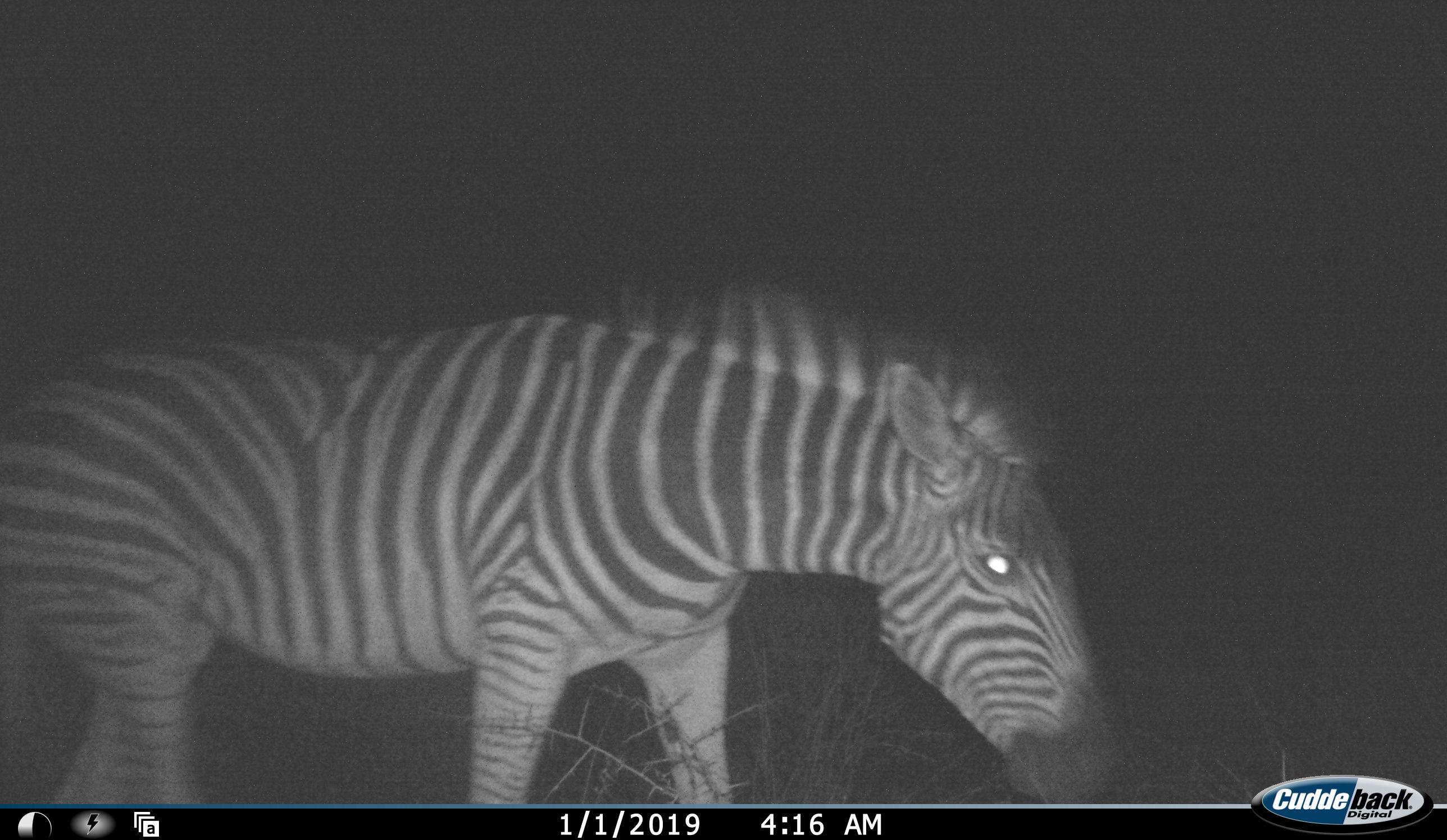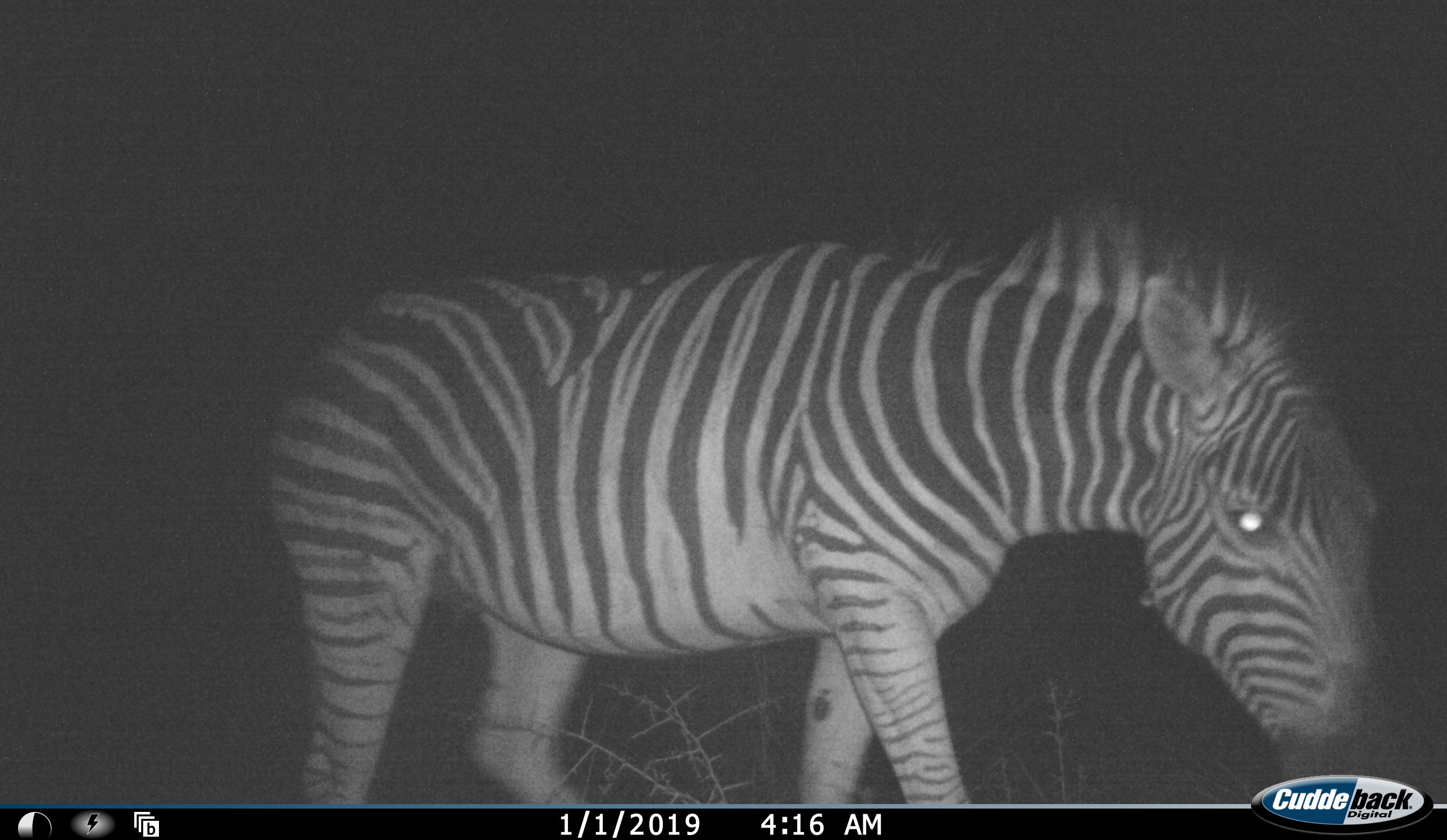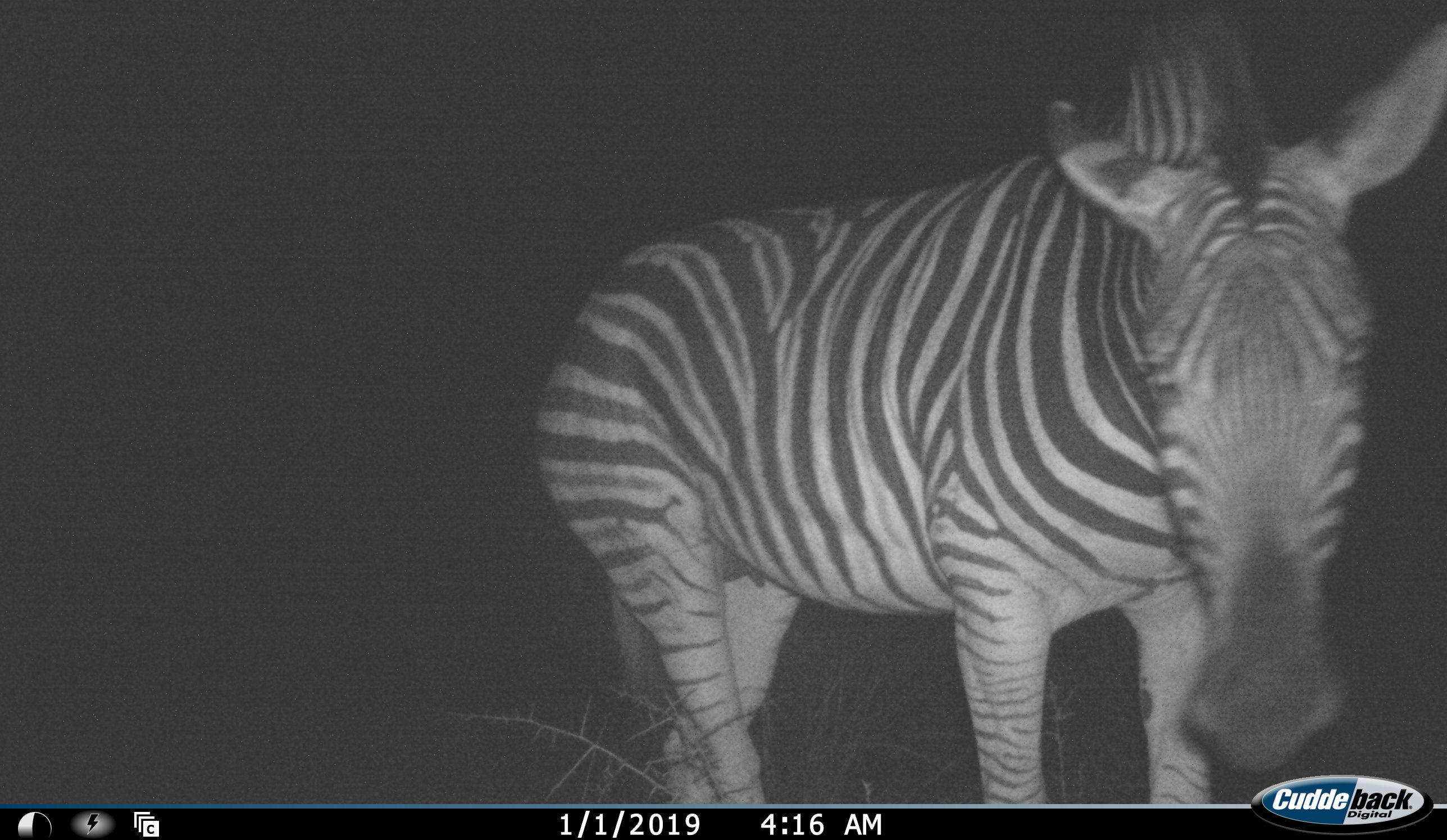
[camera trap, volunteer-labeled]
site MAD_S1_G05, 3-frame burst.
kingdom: Animalia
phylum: Chordata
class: Mammalia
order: Perissodactyla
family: Equidae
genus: Equus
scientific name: Equus quagga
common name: plains zebra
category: zebraplains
Zebraplains (plains zebra) (Equus quagga), count 1. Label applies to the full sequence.